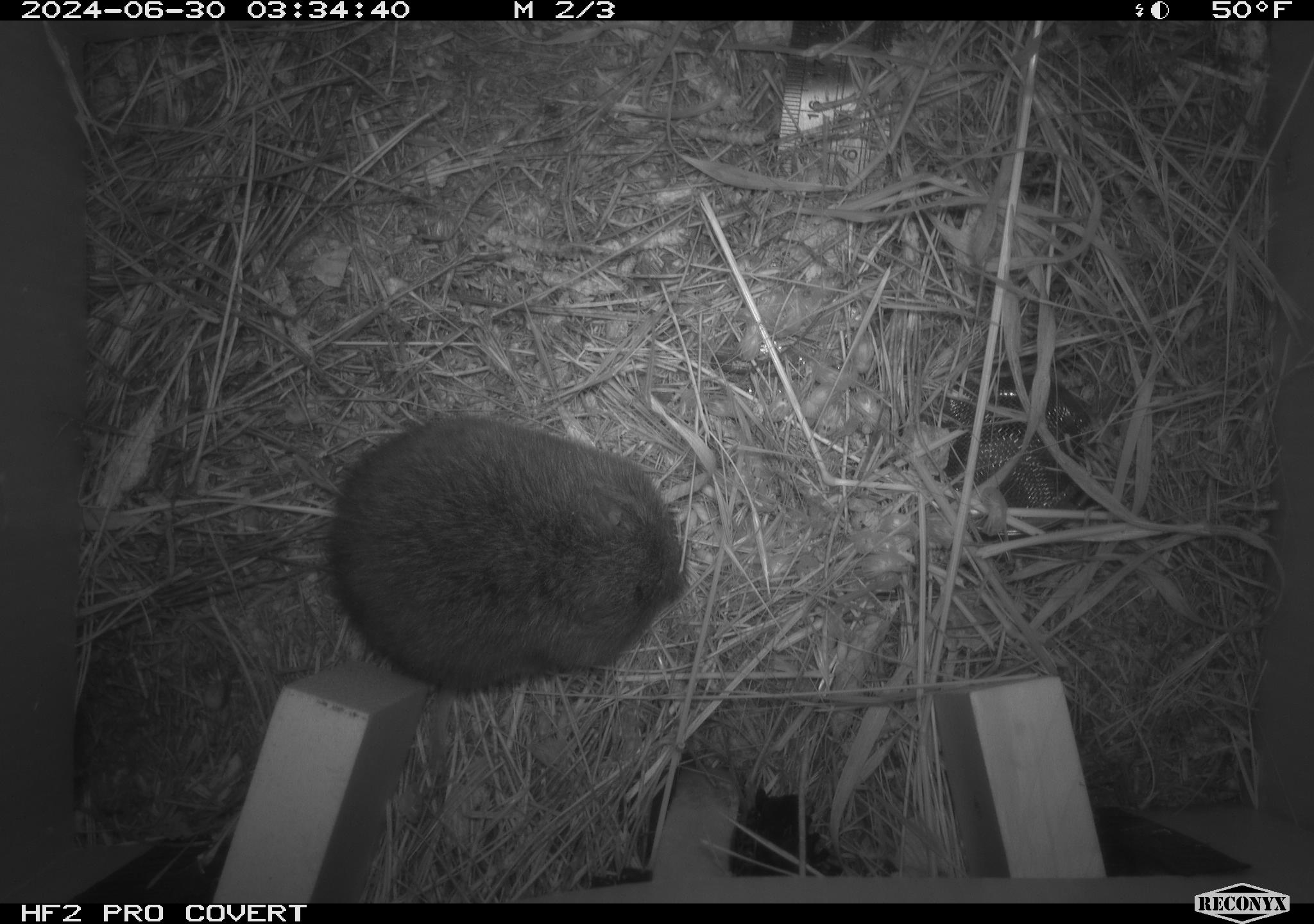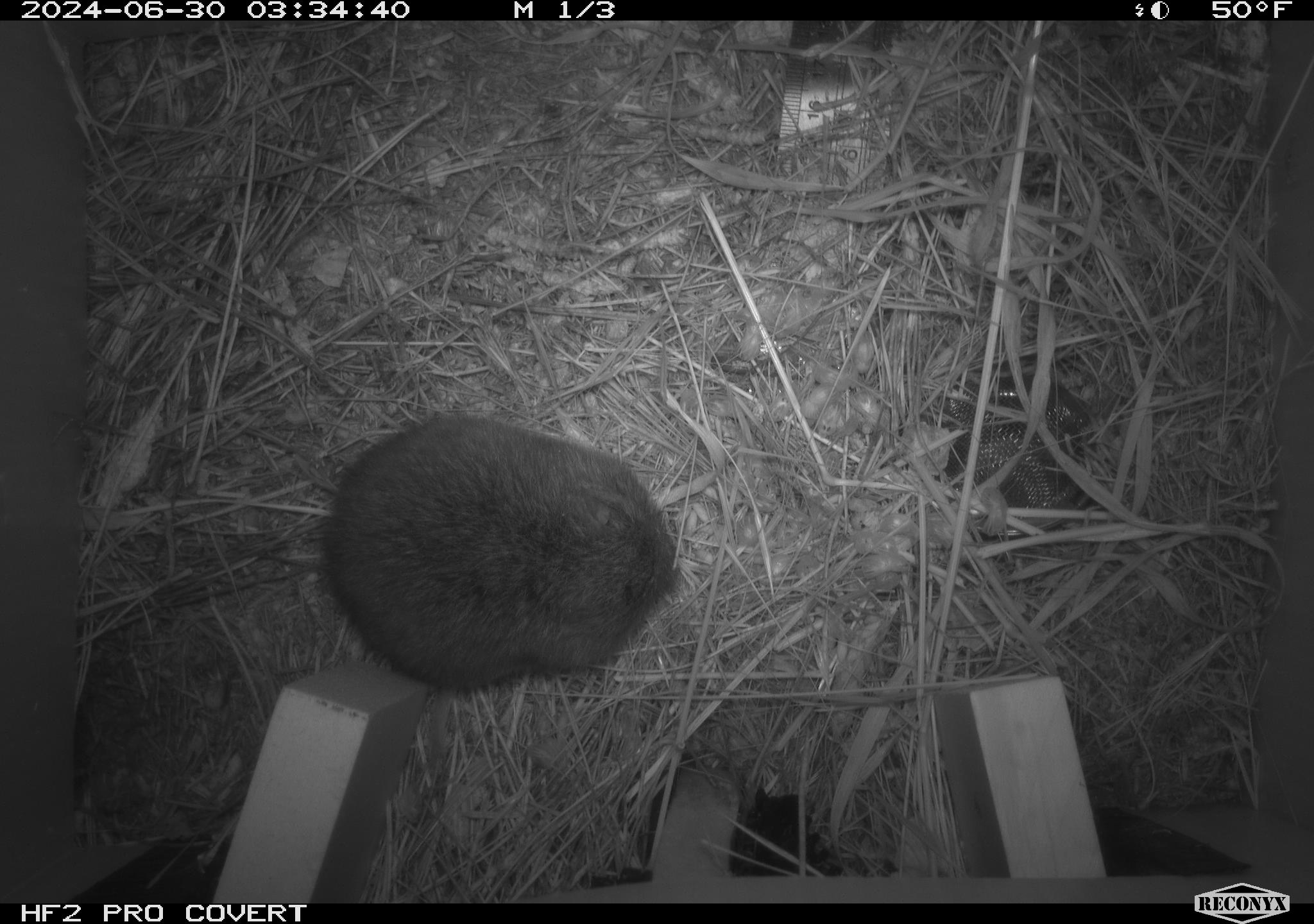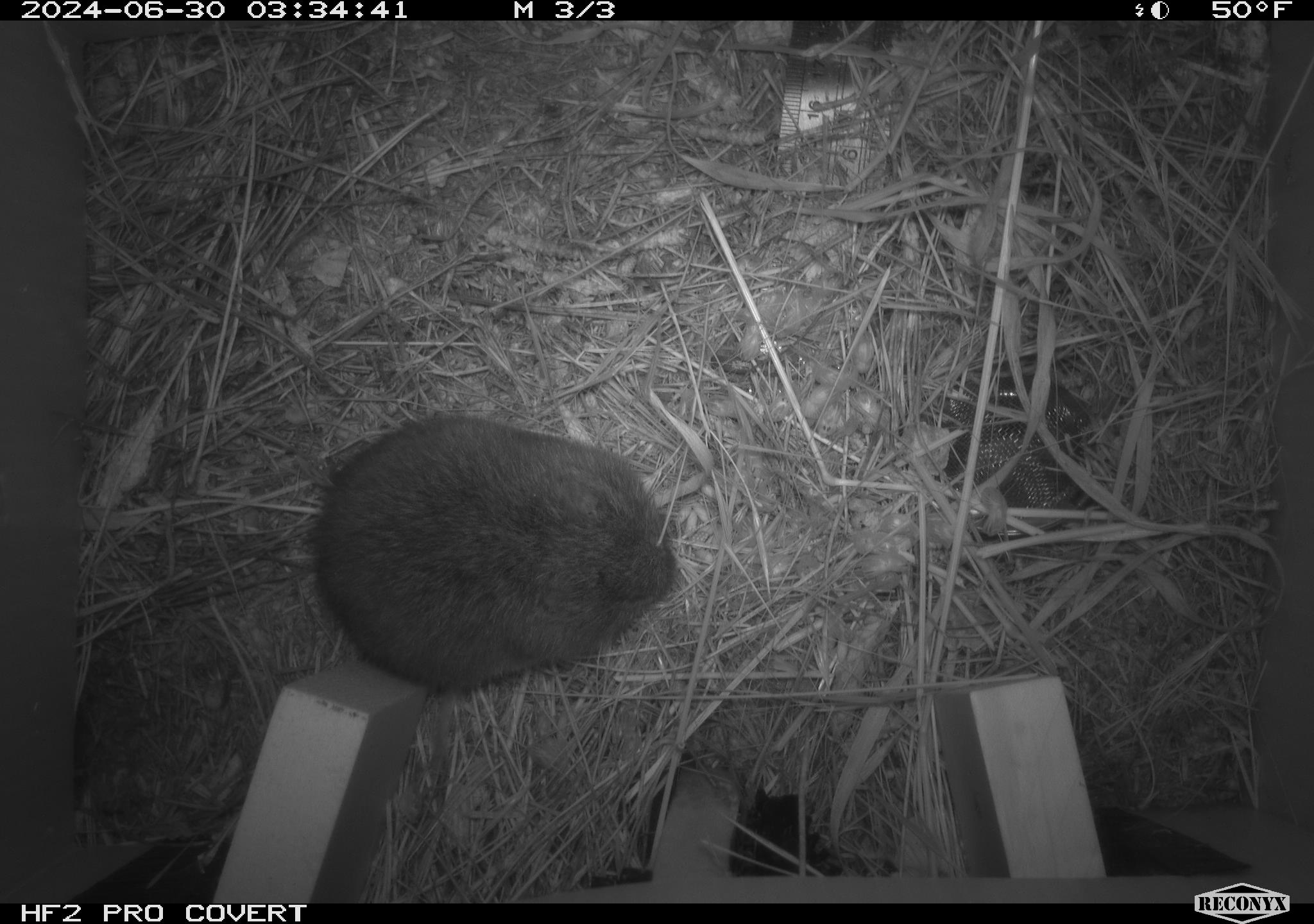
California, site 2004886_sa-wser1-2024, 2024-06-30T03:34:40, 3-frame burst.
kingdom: Animalia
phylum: Chordata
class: Mammalia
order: Rodentia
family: Cricetidae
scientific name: Arvicolinae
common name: voles, lemmings, and muskrats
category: arvicolinae subfamily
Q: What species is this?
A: Arvicolinae subfamily (voles, lemmings, and muskrats) (Arvicolinae).